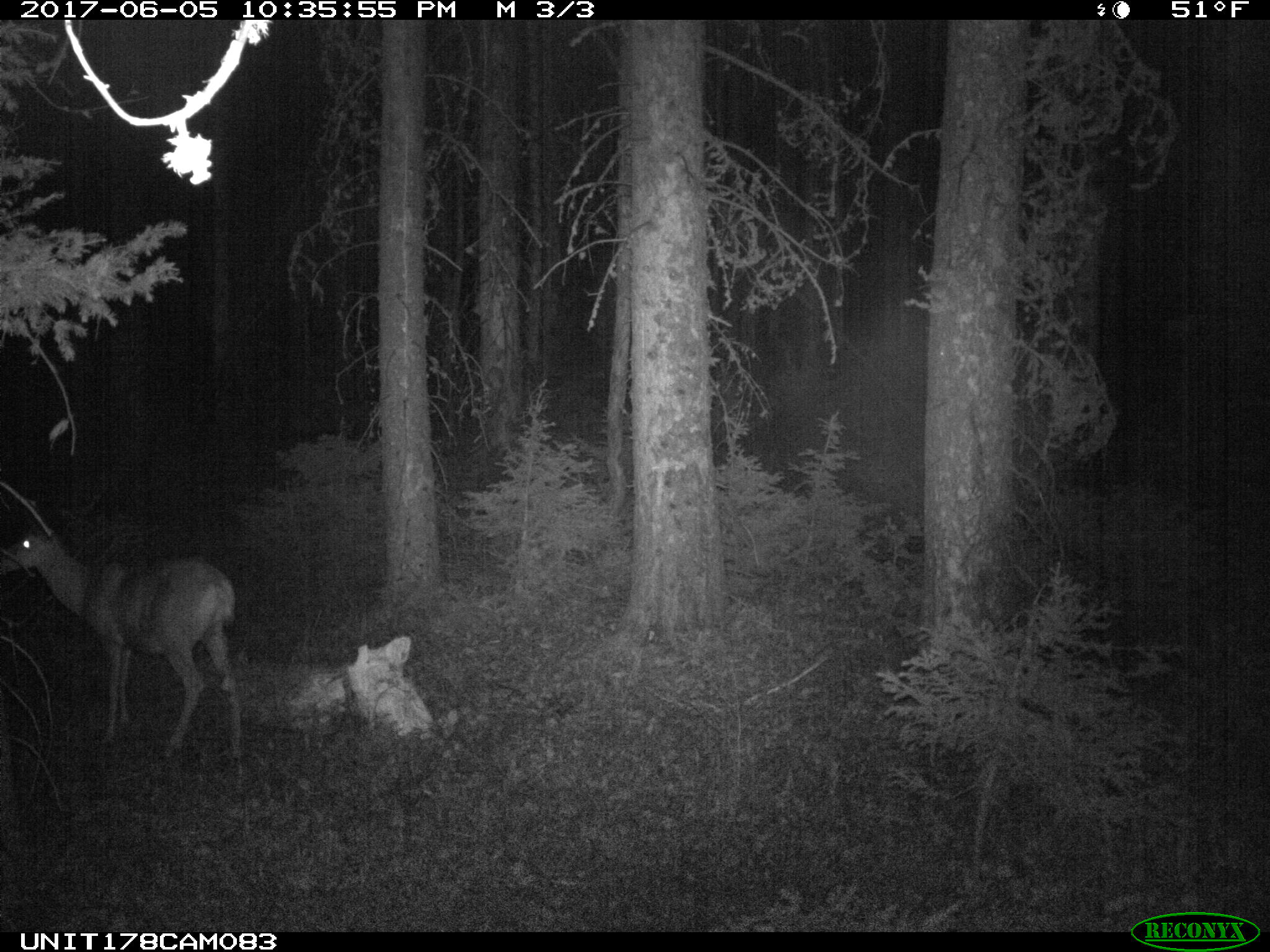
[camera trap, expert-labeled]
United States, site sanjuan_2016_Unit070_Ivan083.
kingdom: Animalia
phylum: Chordata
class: Mammalia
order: Artiodactyla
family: Cervidae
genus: Odocoileus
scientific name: Odocoileus hemionus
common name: mule deer